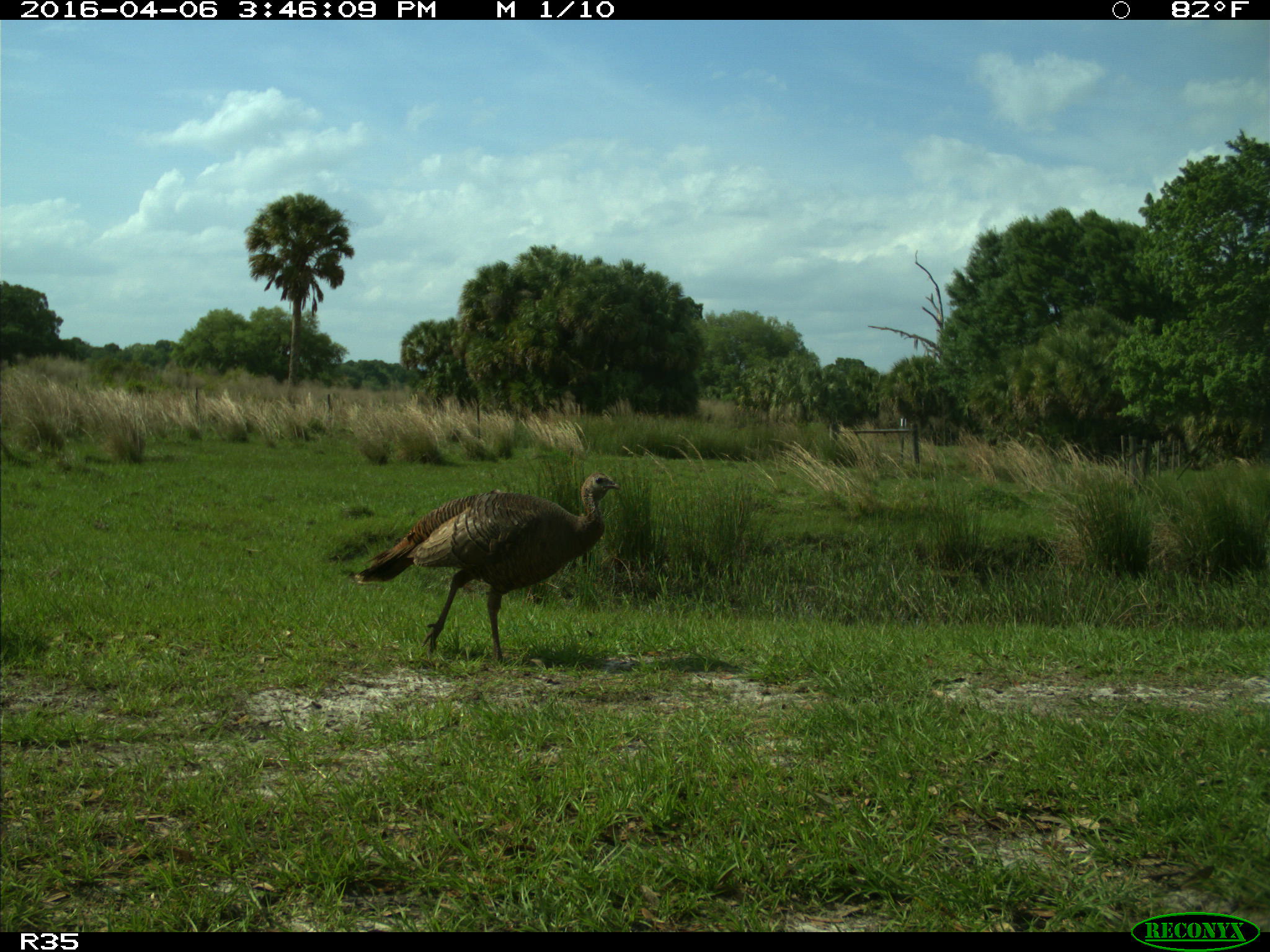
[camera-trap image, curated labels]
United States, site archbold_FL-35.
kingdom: Animalia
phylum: Chordata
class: Aves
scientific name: Aves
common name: birds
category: unidentified bird